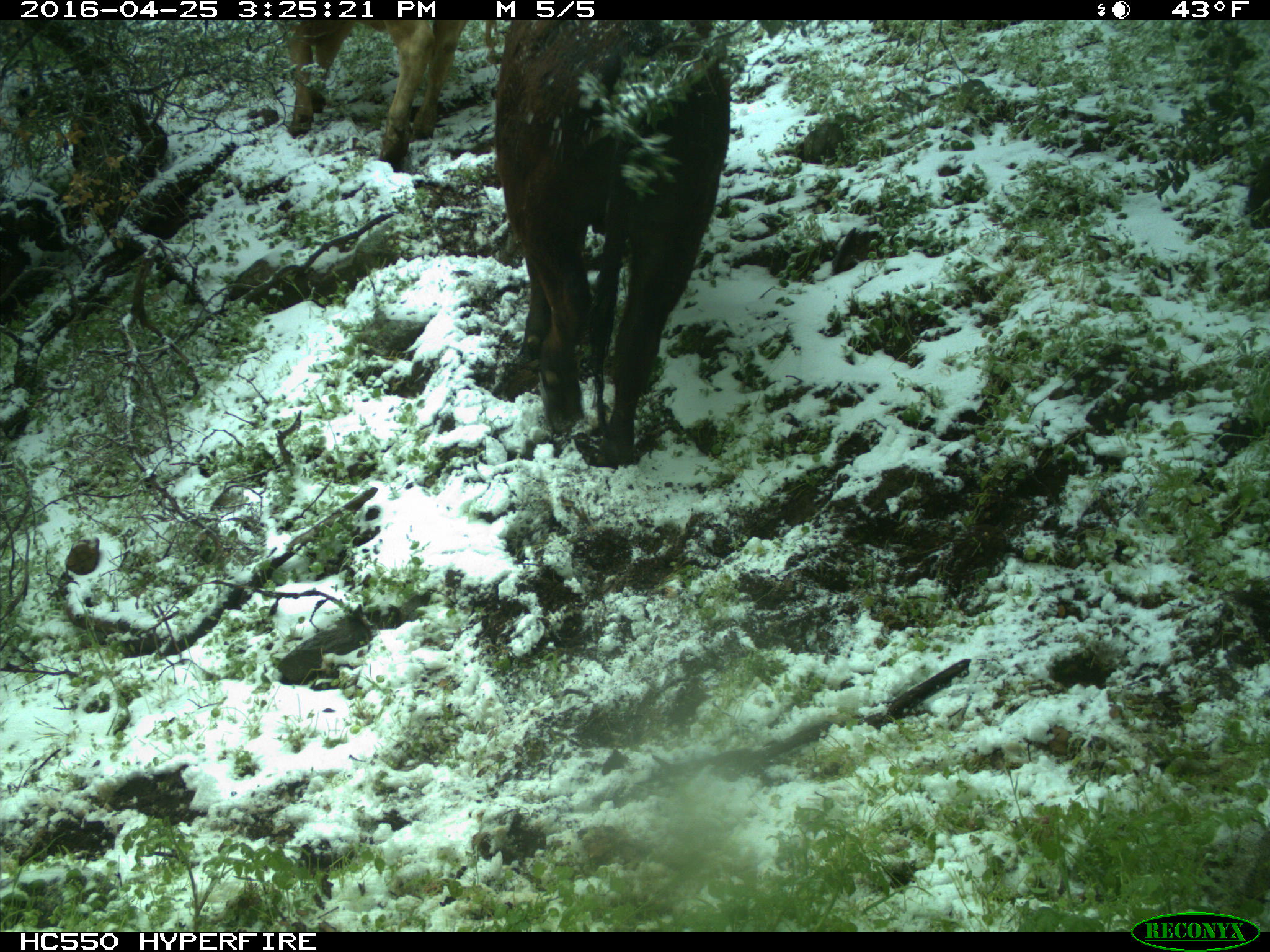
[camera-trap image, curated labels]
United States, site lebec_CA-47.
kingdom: Animalia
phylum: Chordata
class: Mammalia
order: Artiodactyla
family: Bovidae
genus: Bos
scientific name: Bos taurus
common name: domestic cow